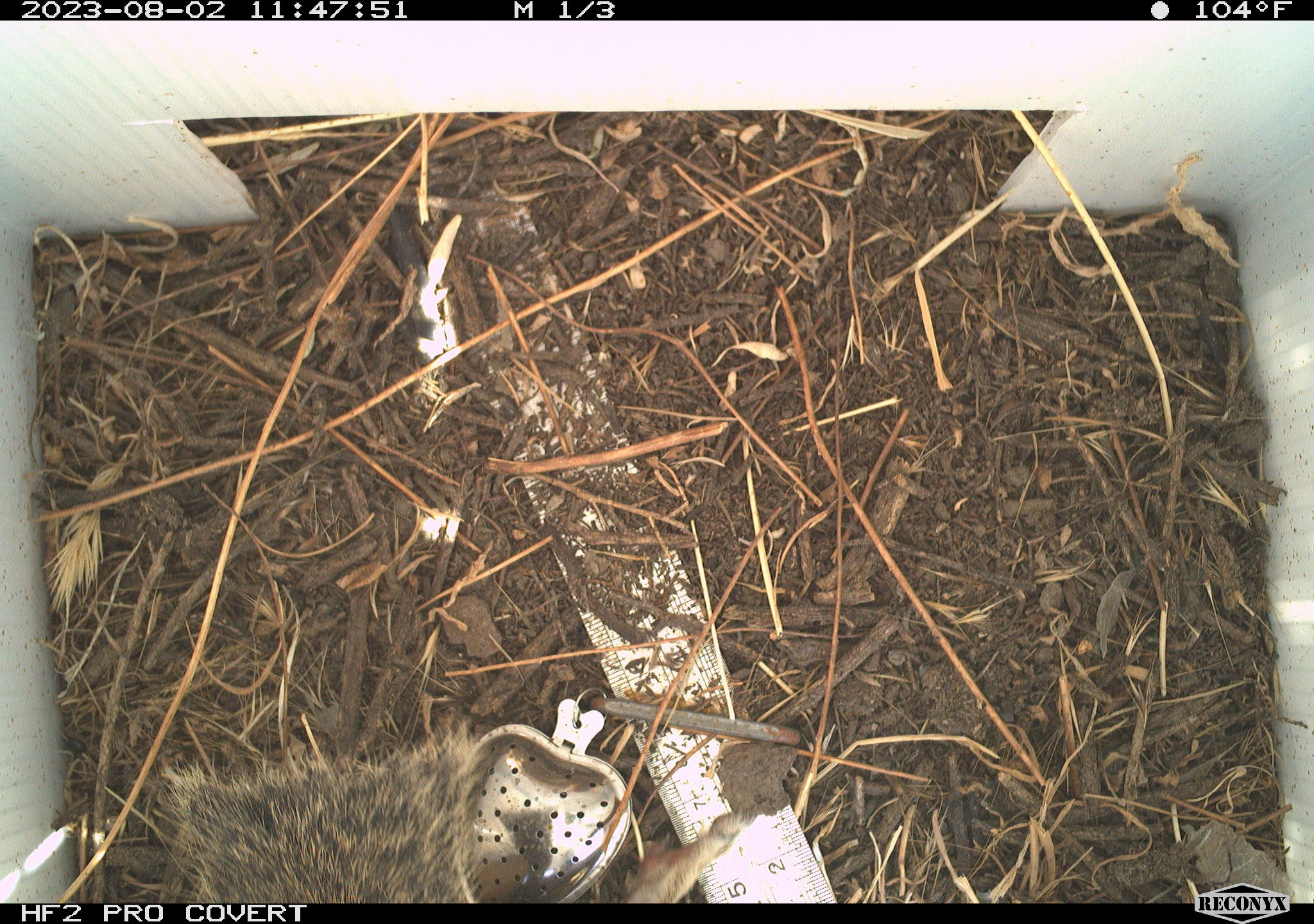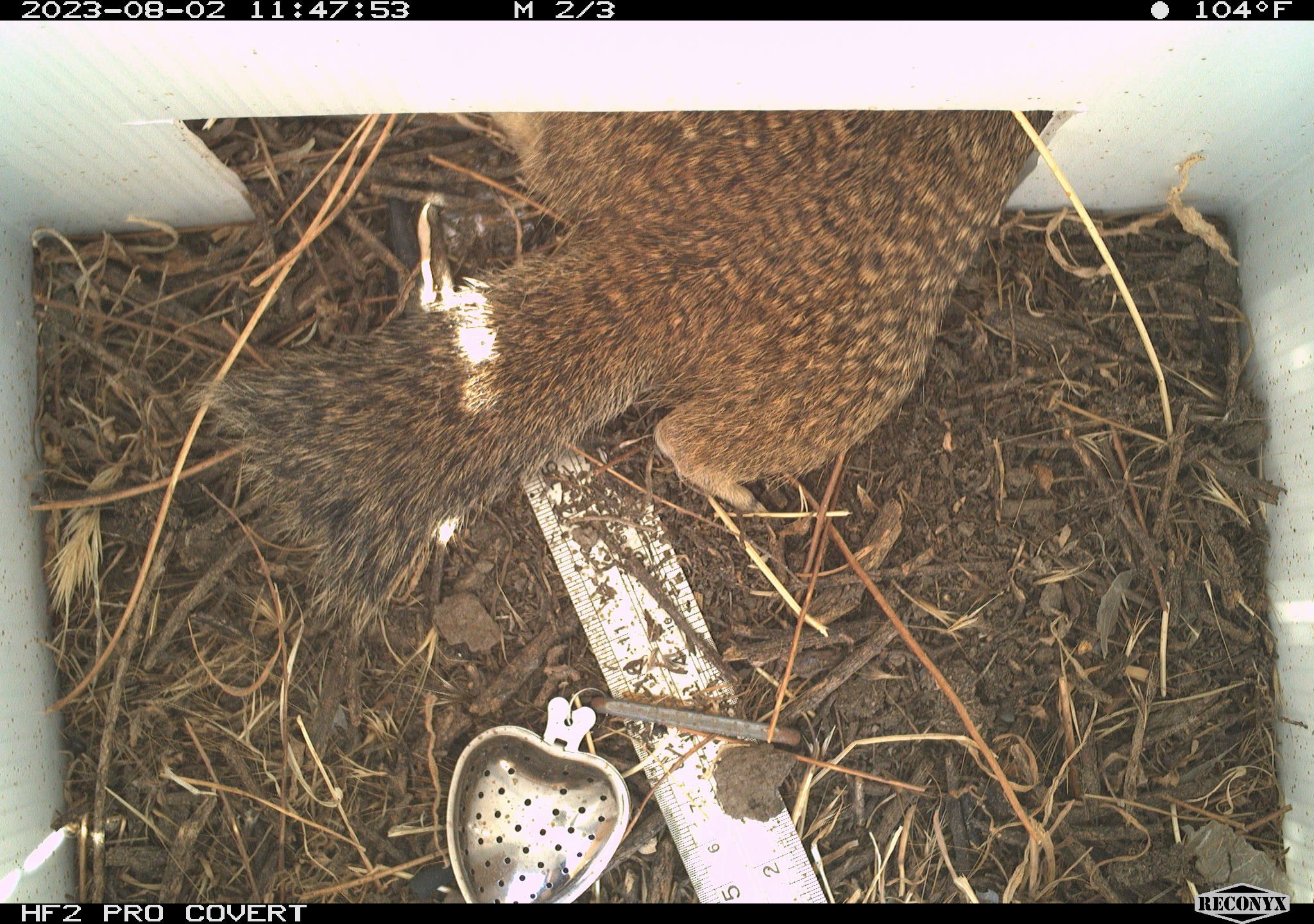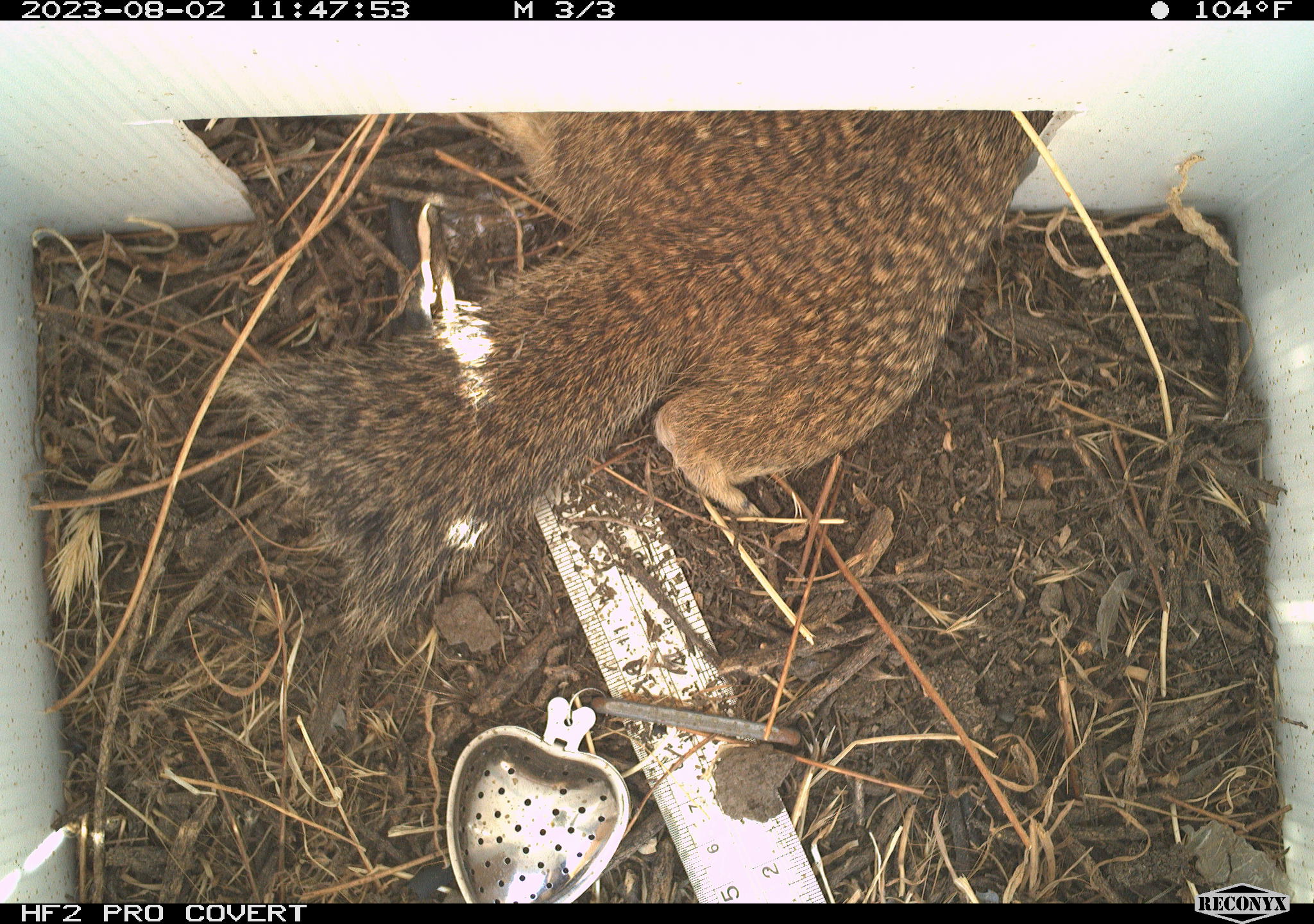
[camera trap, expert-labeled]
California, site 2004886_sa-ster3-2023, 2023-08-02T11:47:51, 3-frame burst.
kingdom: Animalia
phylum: Chordata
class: Mammalia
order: Rodentia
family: Sciuridae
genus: Otospermophilus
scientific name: Otospermophilus beecheyi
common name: california ground squirrel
California ground squirrel (Otospermophilus beecheyi).